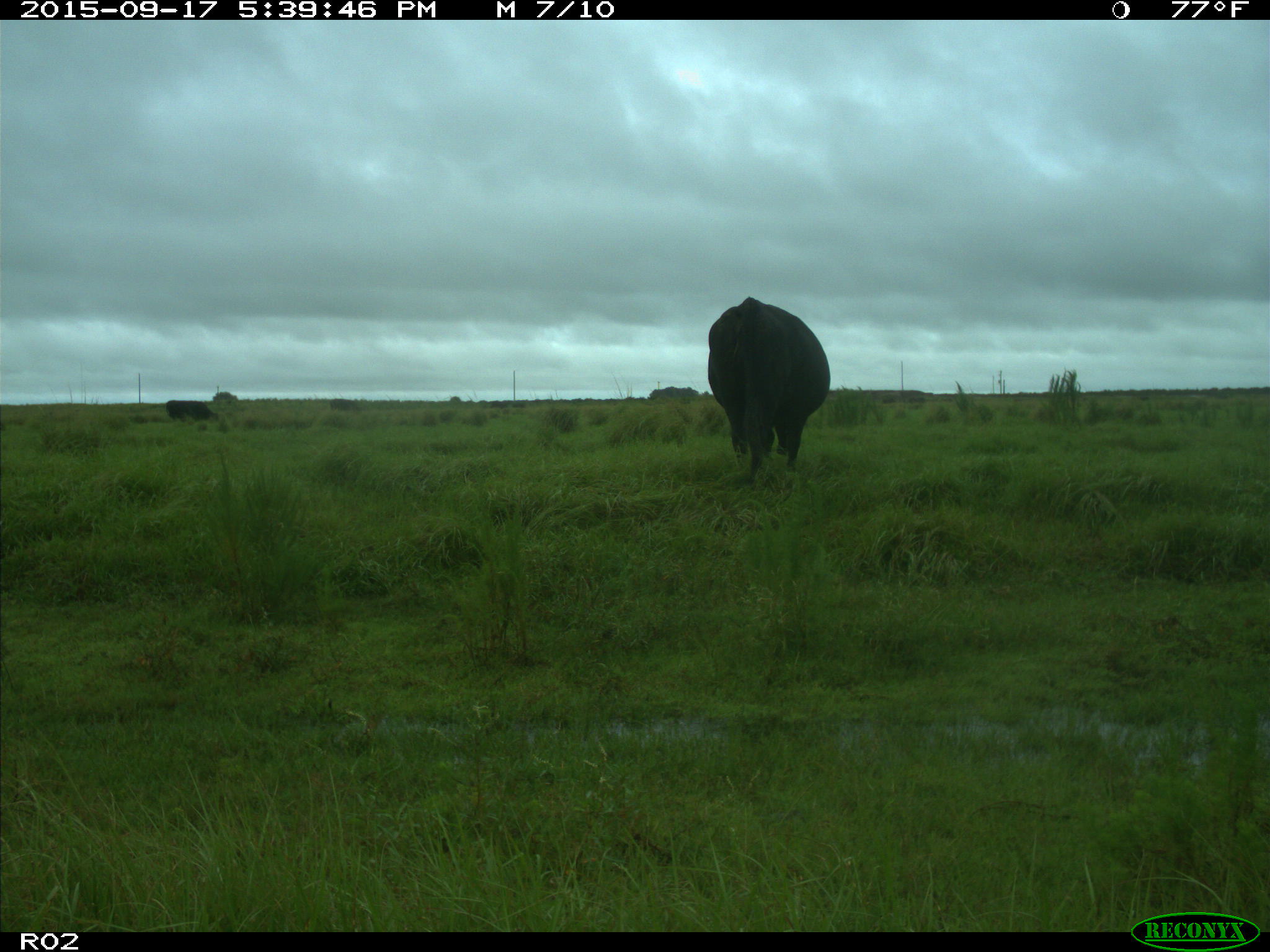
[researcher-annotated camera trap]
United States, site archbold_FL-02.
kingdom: Animalia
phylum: Chordata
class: Mammalia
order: Artiodactyla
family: Bovidae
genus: Bos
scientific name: Bos taurus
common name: domestic cow